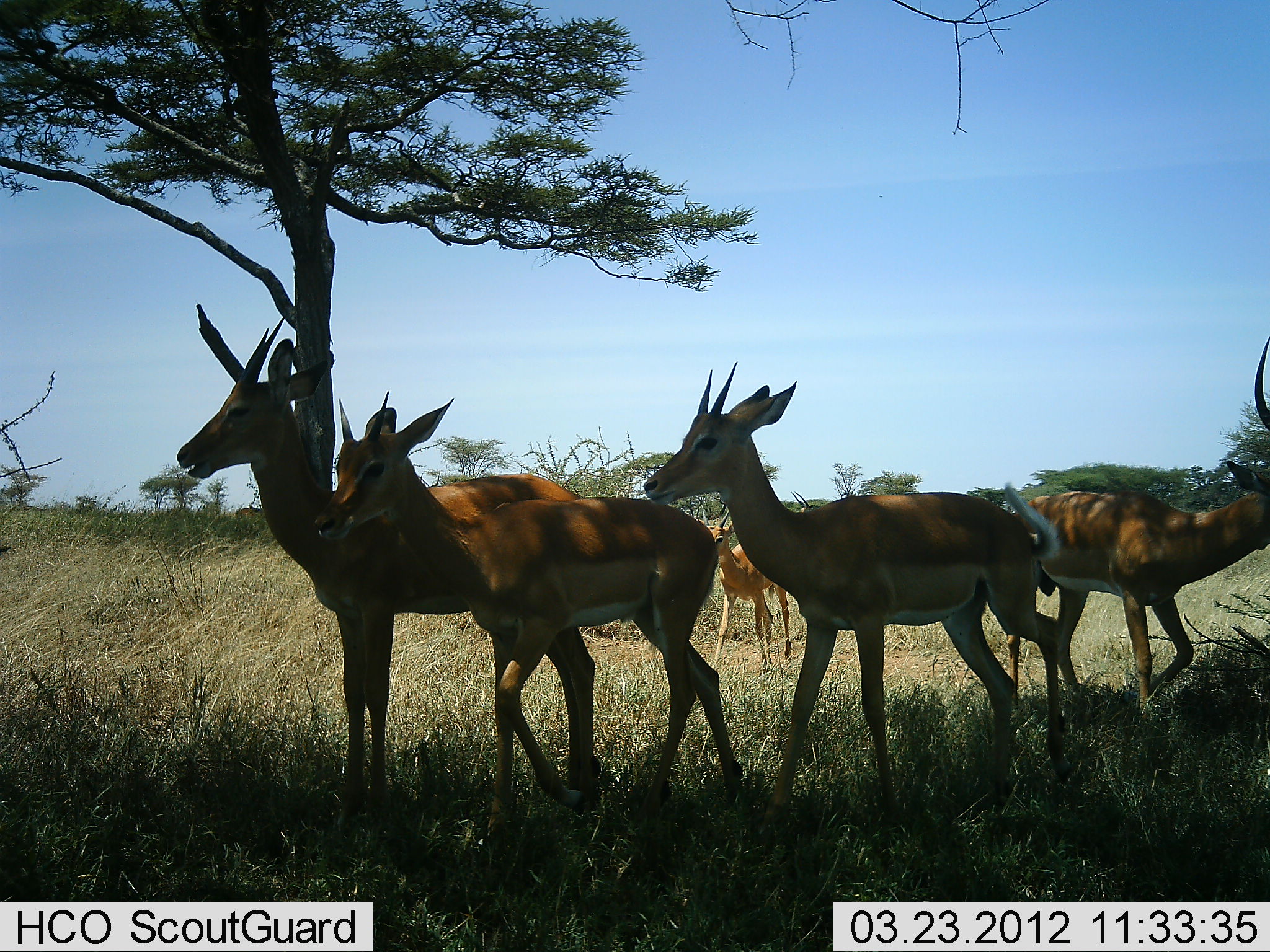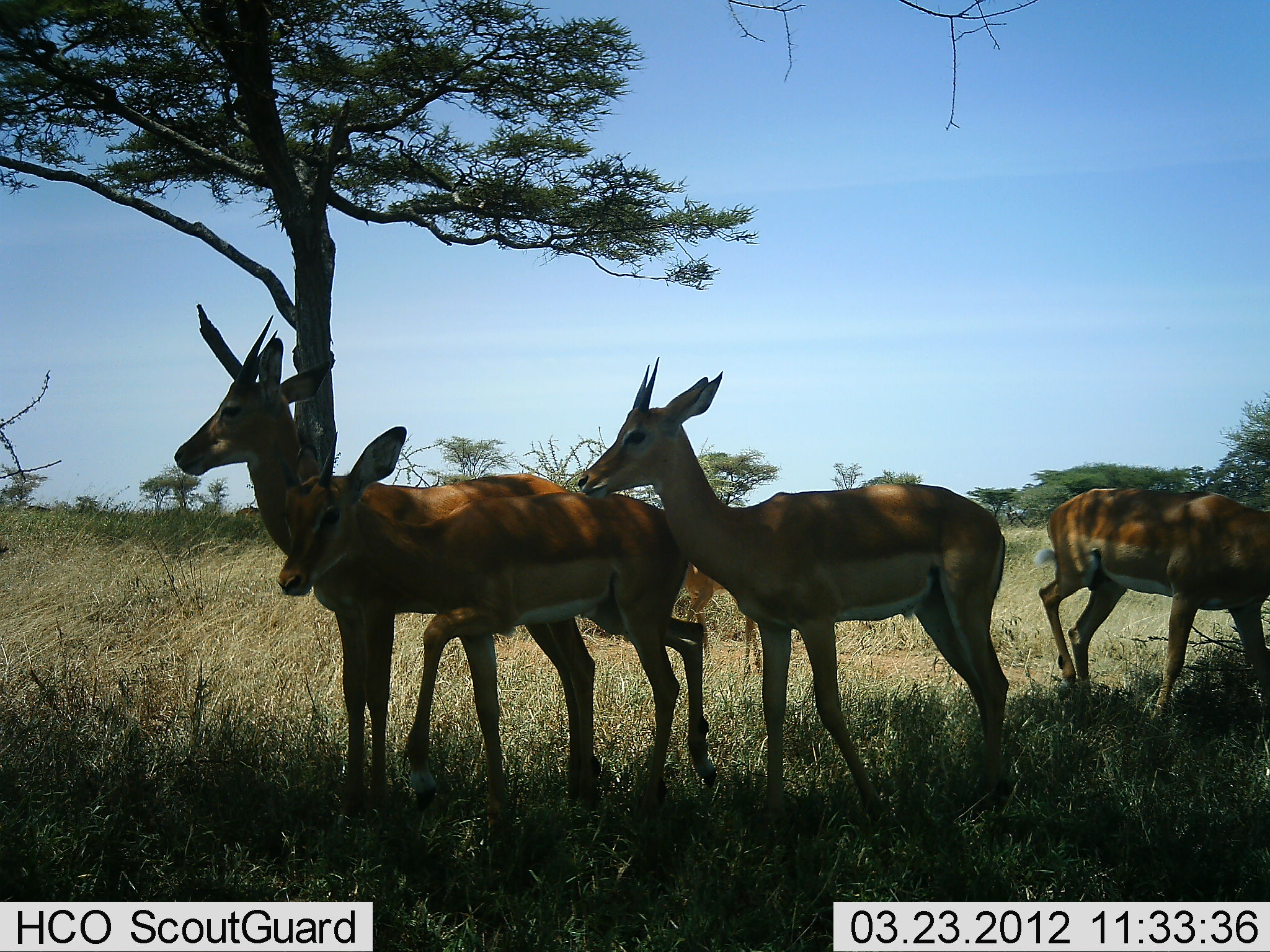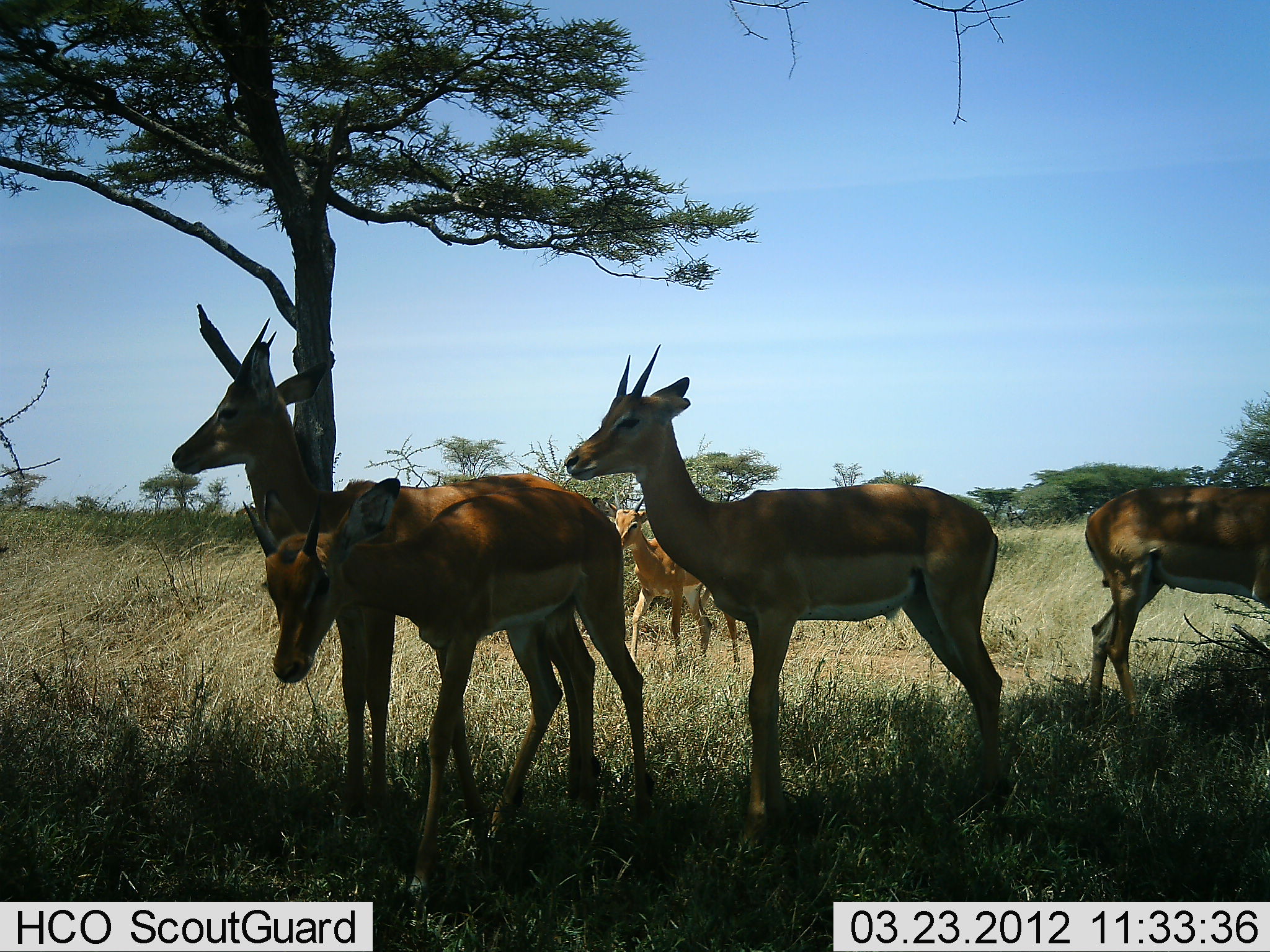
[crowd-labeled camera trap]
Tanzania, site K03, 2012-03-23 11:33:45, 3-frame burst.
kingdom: Animalia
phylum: Chordata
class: Mammalia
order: Artiodactyla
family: Bovidae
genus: Nanger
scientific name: Nanger granti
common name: grant's gazelle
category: gazellegrants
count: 5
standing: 57%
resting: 0%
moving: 71%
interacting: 0%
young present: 5%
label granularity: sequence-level